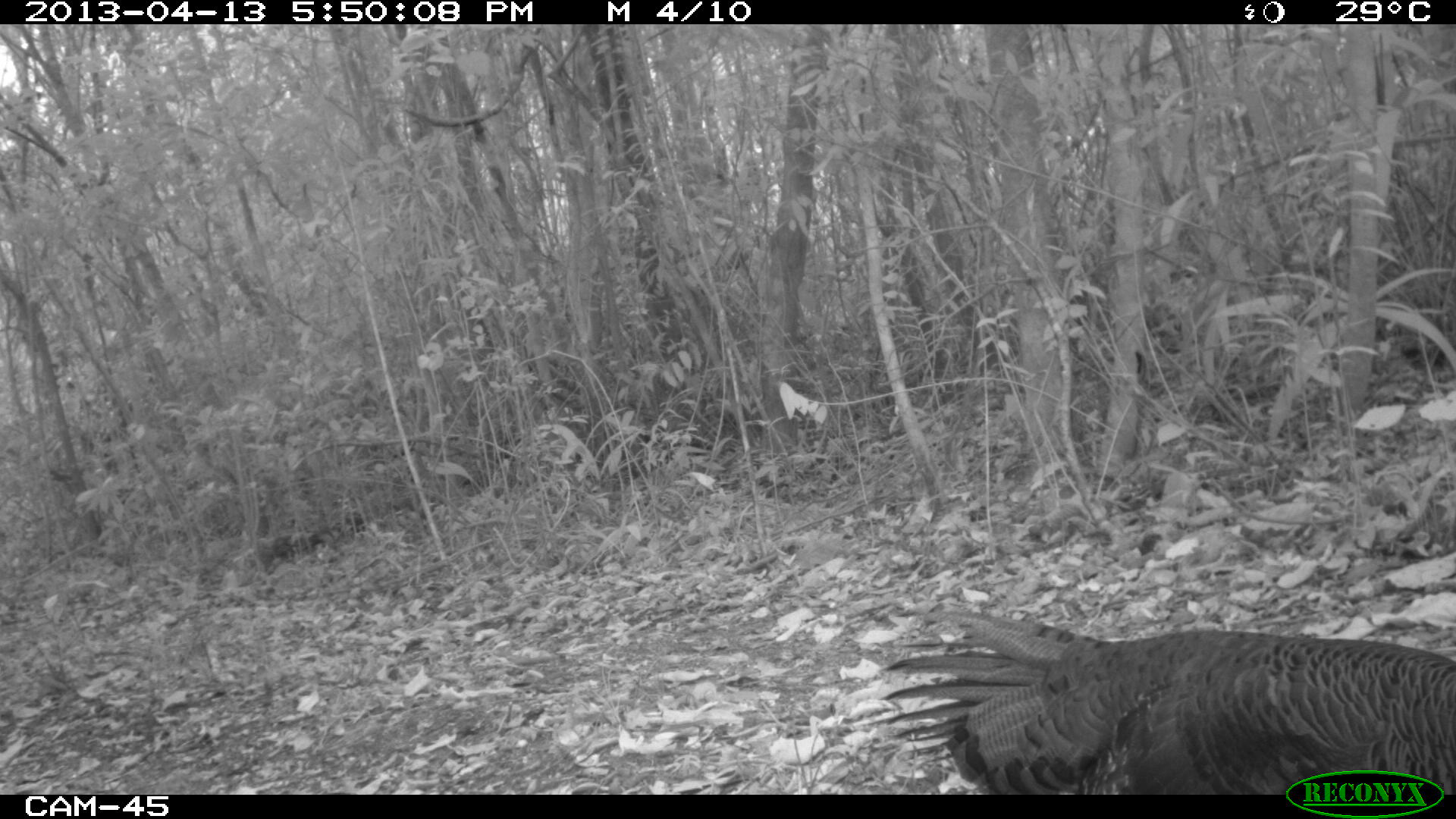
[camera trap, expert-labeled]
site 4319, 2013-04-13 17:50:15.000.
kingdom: Animalia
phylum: Chordata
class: Aves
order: Galliformes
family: Phasianidae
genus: Meleagris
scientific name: Meleagris ocellata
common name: ocellated turkey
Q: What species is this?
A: Meleagris ocellata (ocellated turkey).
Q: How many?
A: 3.